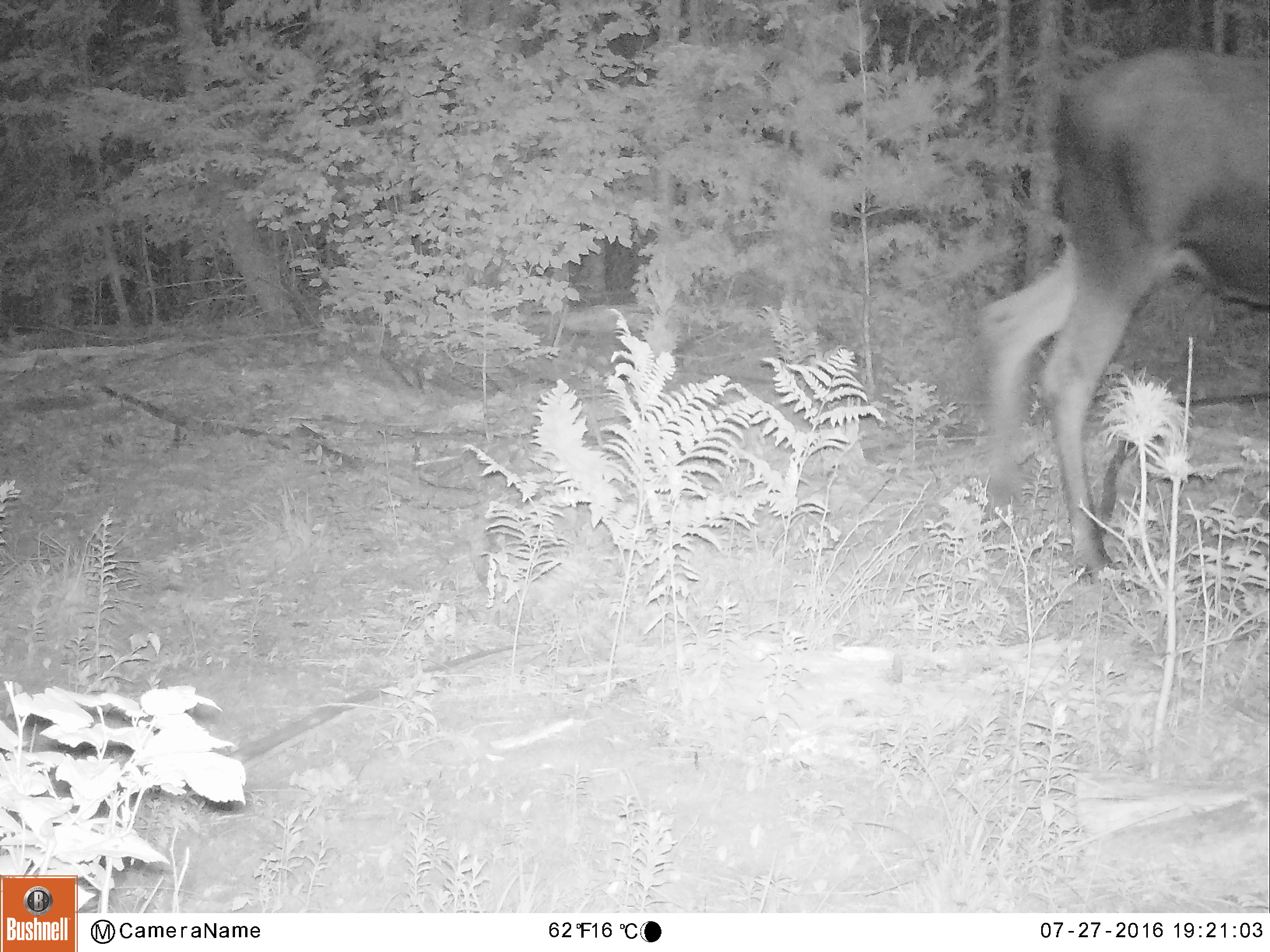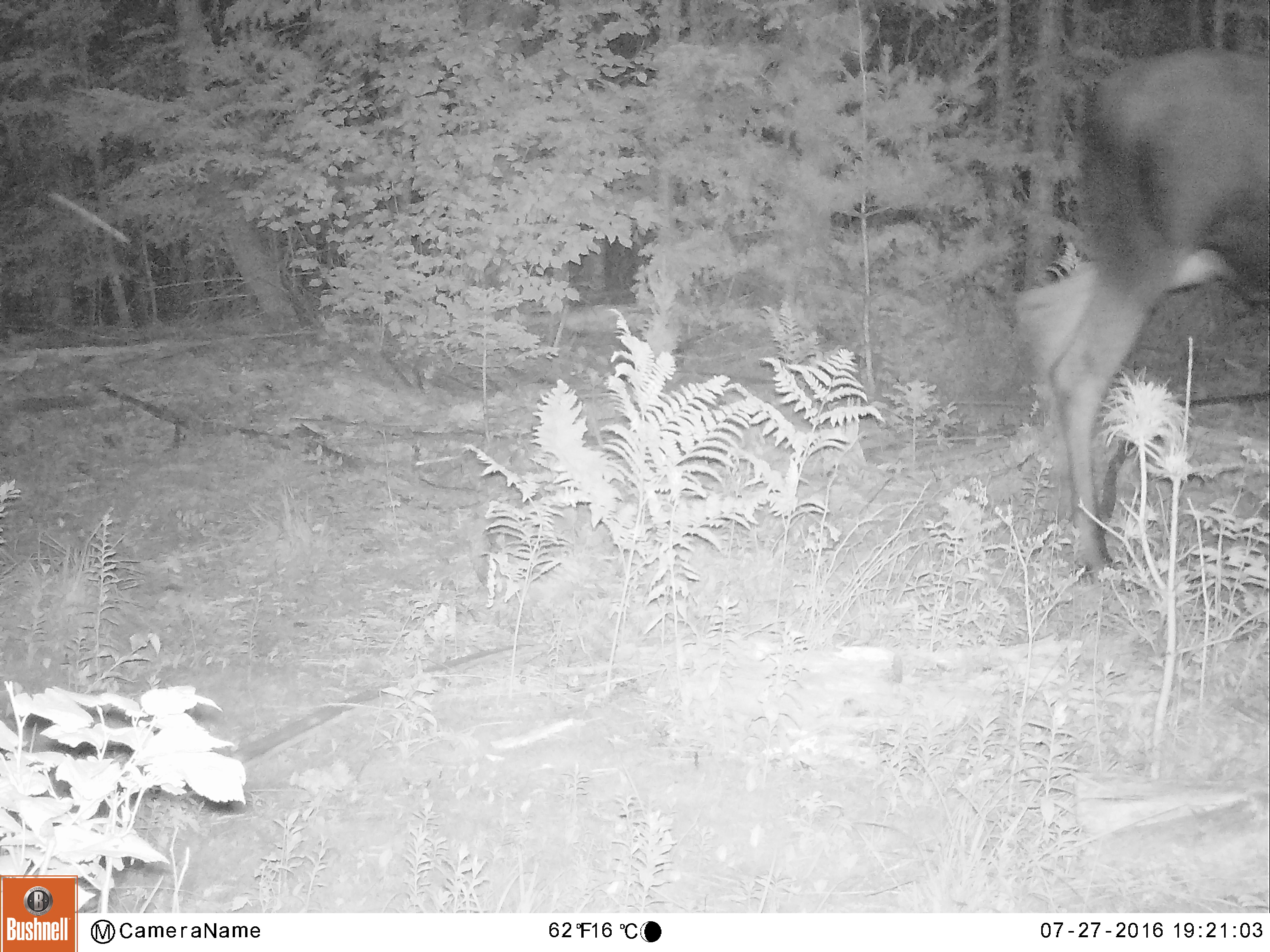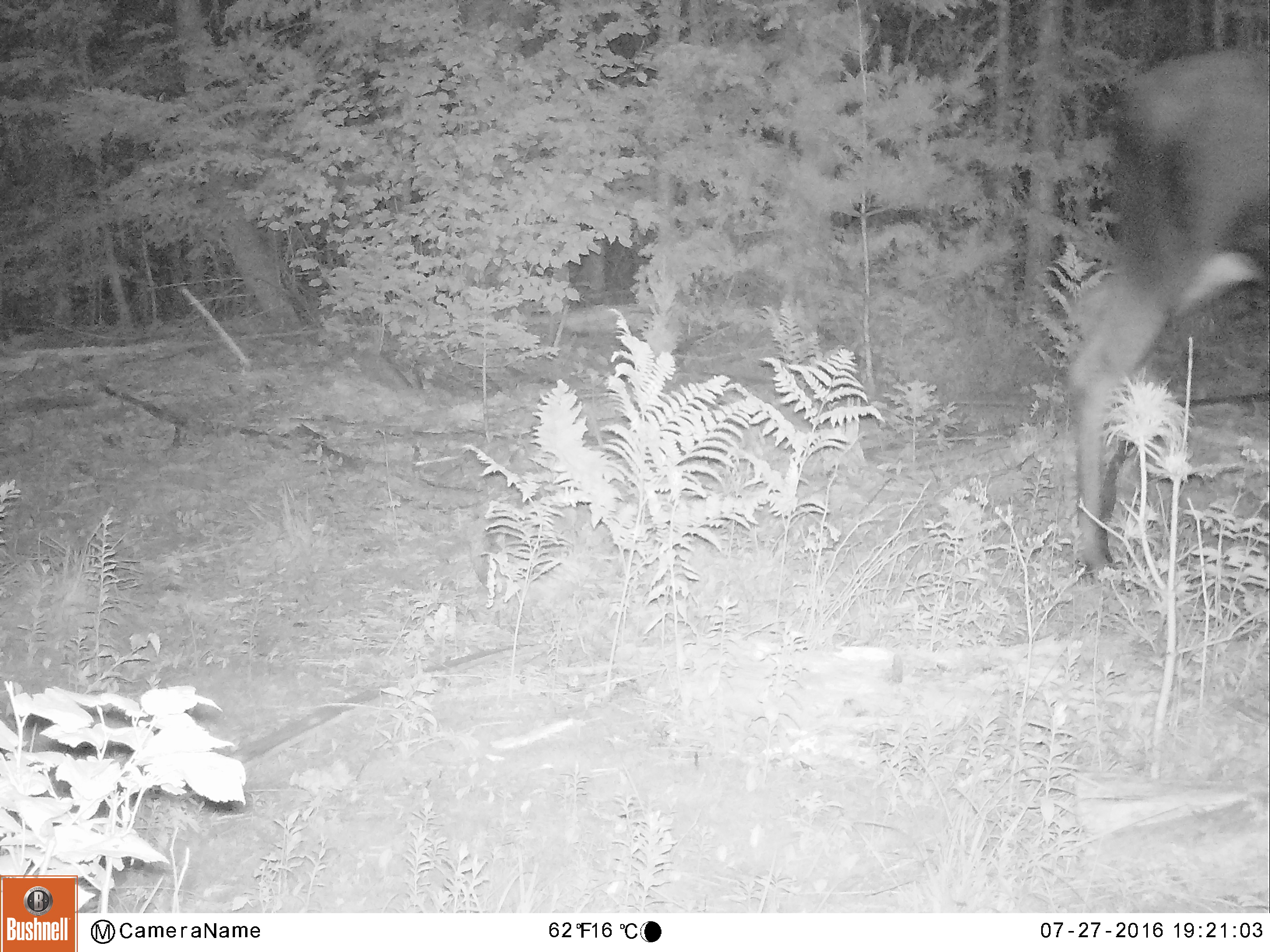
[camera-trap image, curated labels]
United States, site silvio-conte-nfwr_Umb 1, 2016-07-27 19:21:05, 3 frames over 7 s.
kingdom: Animalia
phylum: Chordata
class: Mammalia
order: Artiodactyla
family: Cervidae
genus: Alces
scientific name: Alces alces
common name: moose